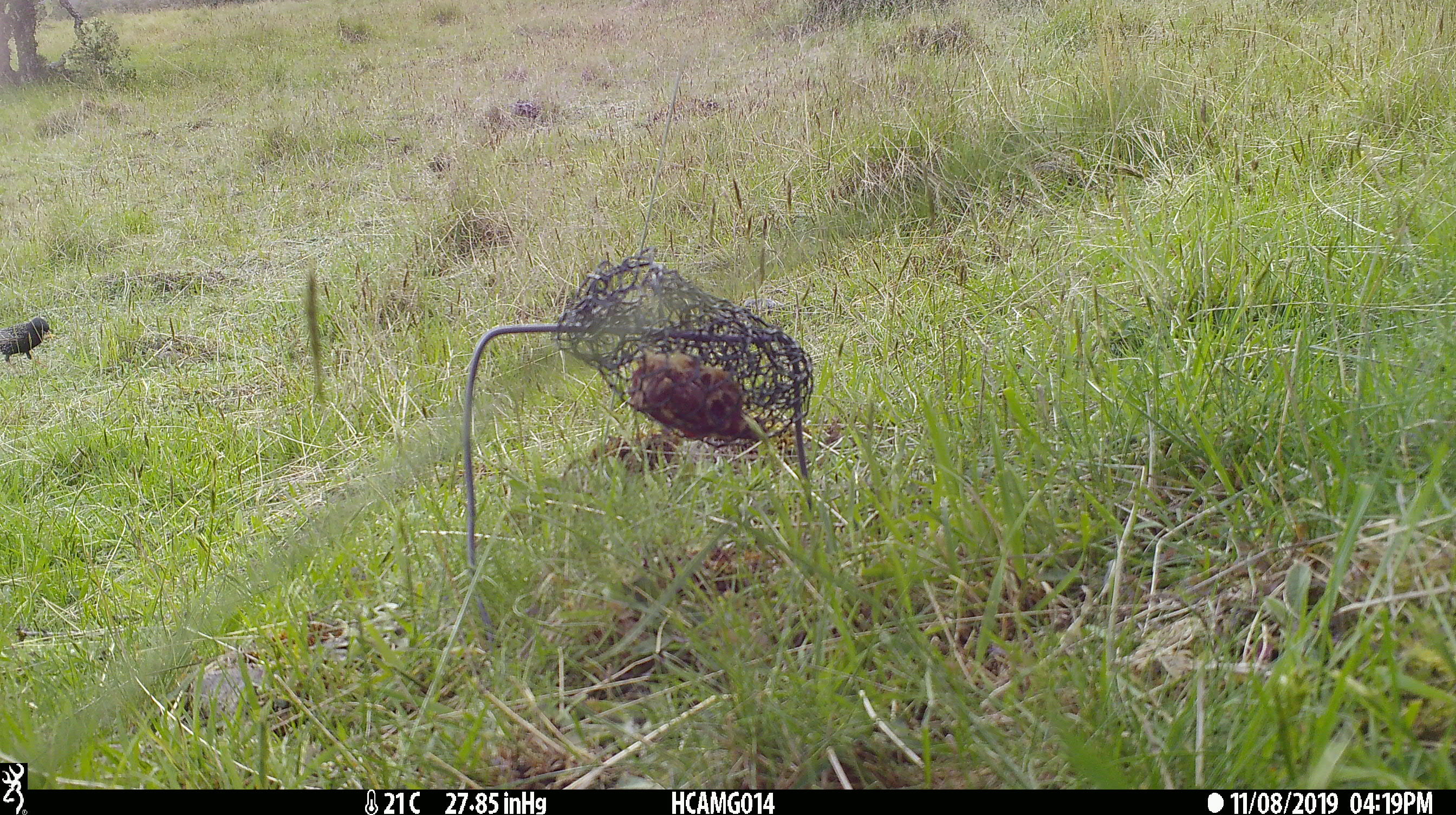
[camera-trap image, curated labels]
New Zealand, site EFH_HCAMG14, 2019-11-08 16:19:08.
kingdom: Animalia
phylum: Chordata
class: Aves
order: Passeriformes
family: Sturnidae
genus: Sturnus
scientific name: Sturnus vulgaris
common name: european starling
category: starling